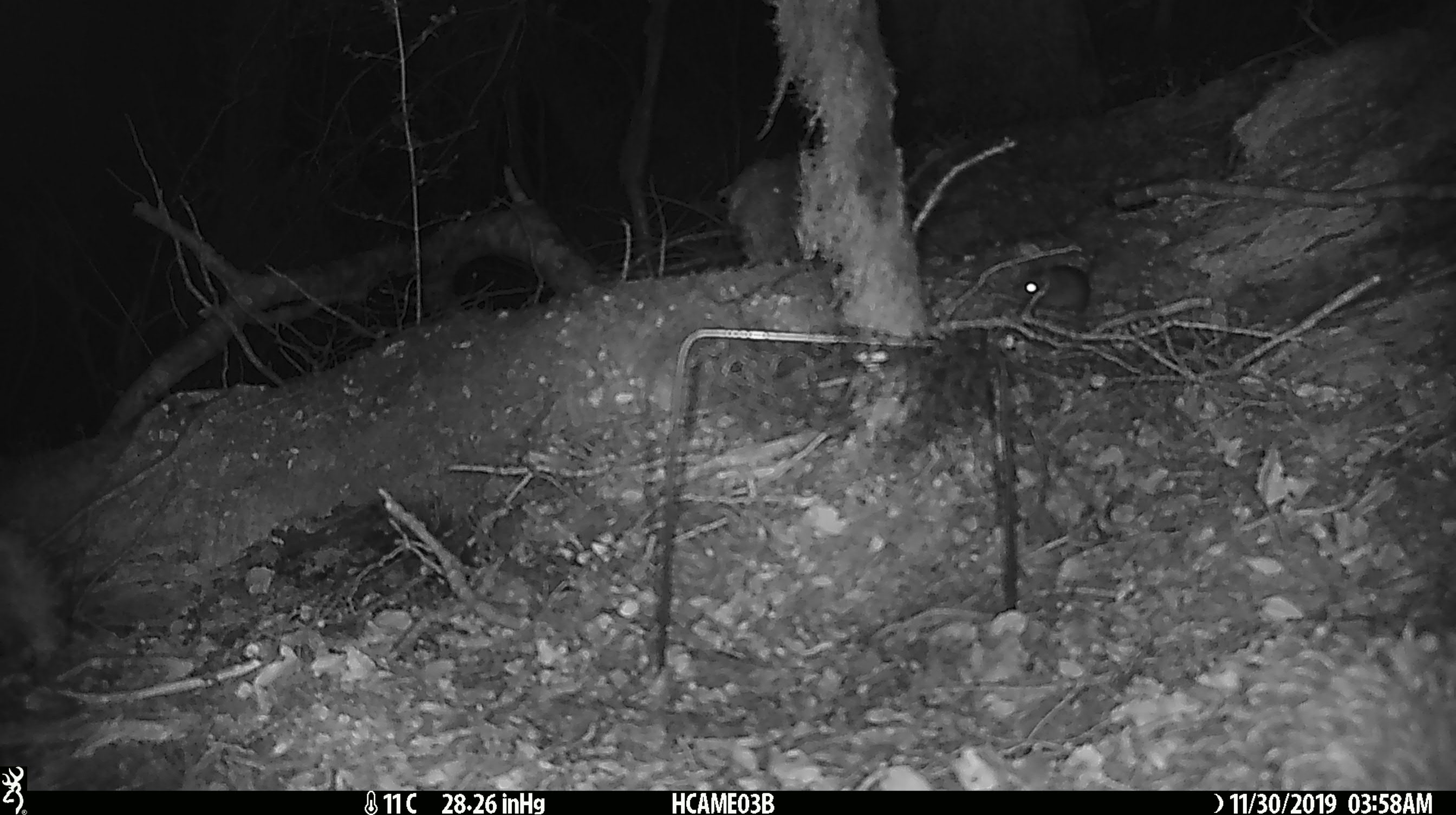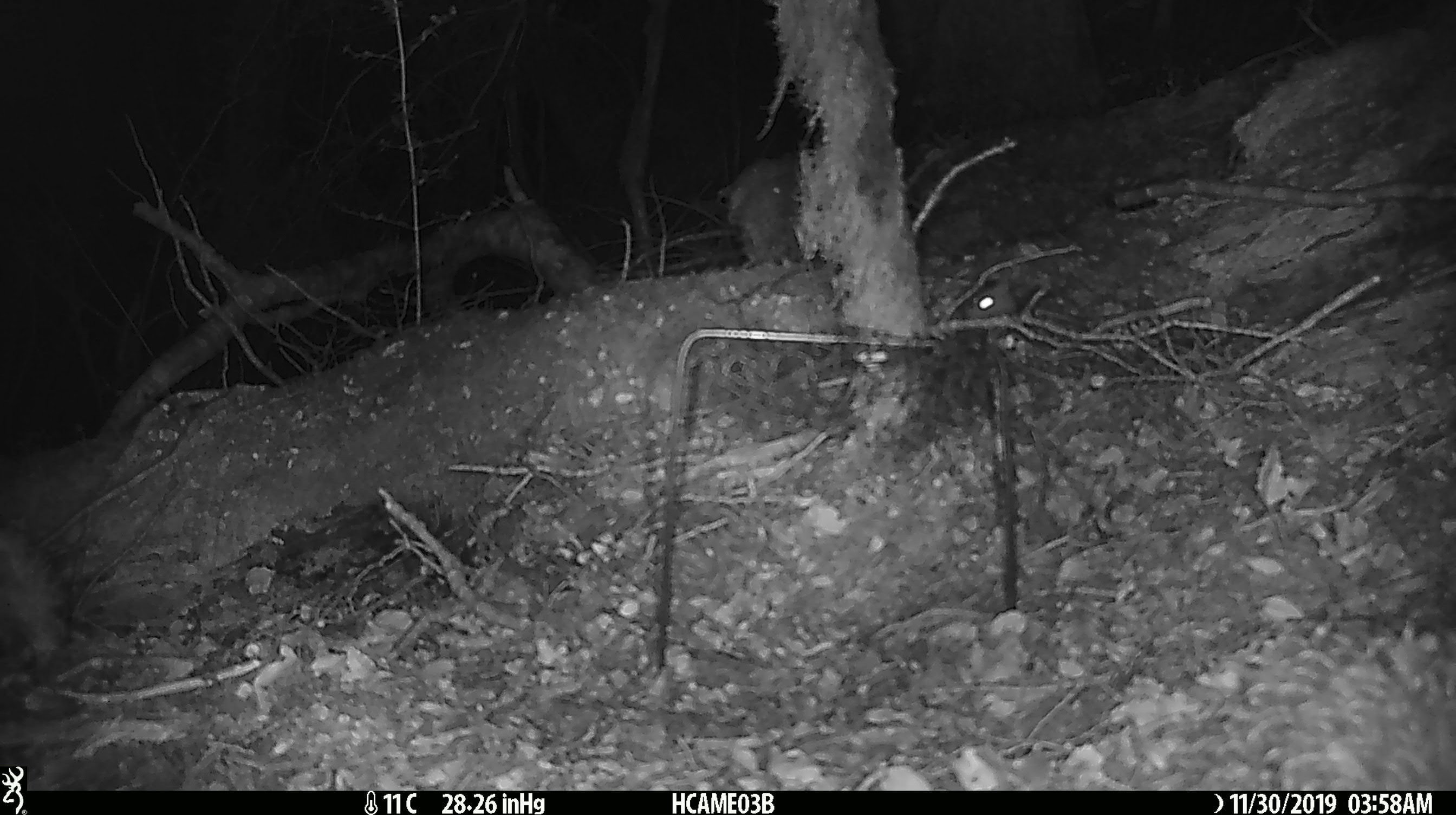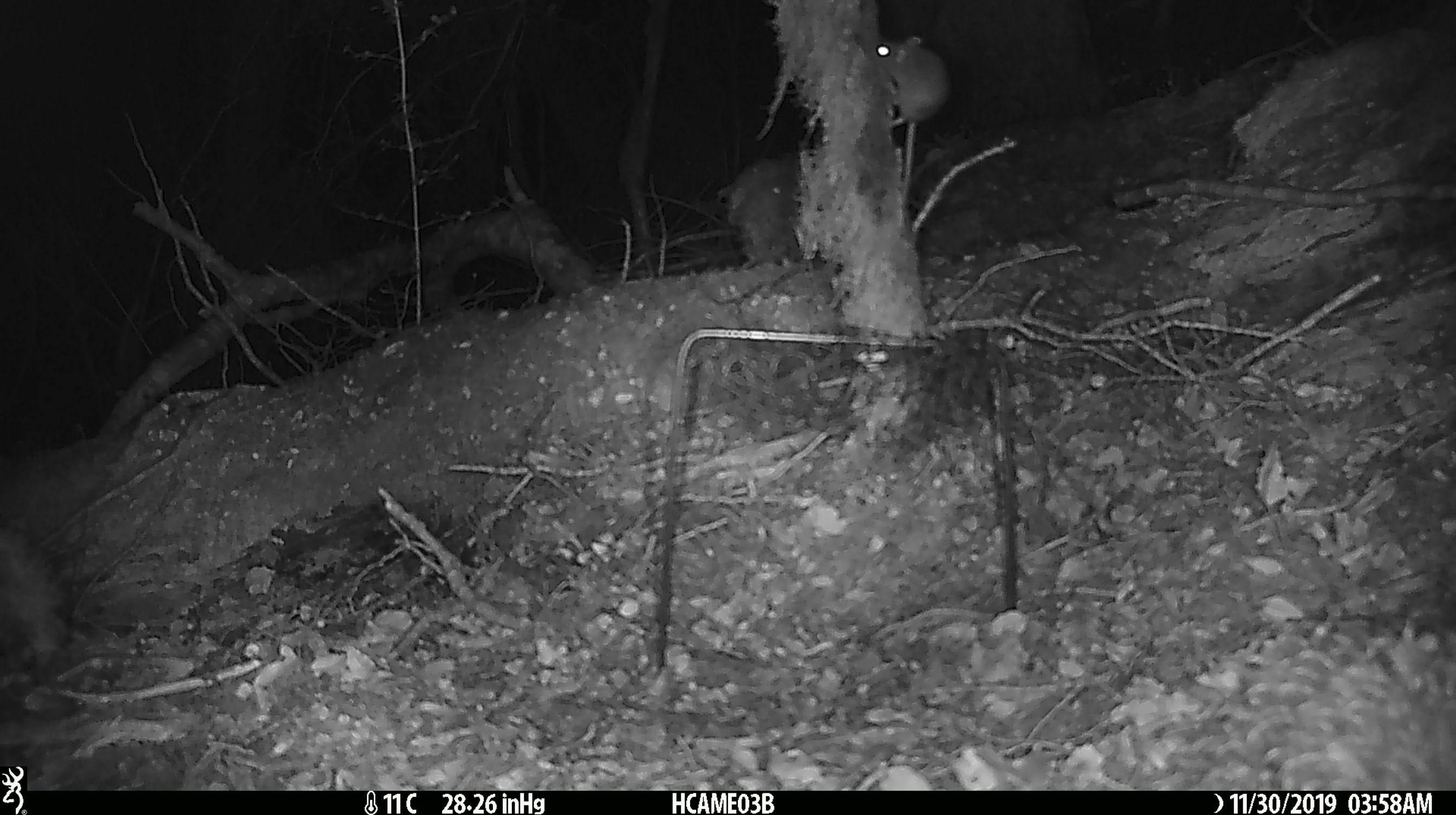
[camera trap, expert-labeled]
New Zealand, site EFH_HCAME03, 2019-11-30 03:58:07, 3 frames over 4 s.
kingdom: Animalia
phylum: Chordata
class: Mammalia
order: Rodentia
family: Muridae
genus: Mus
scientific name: Mus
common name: mouse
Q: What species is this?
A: Mouse (Mus).